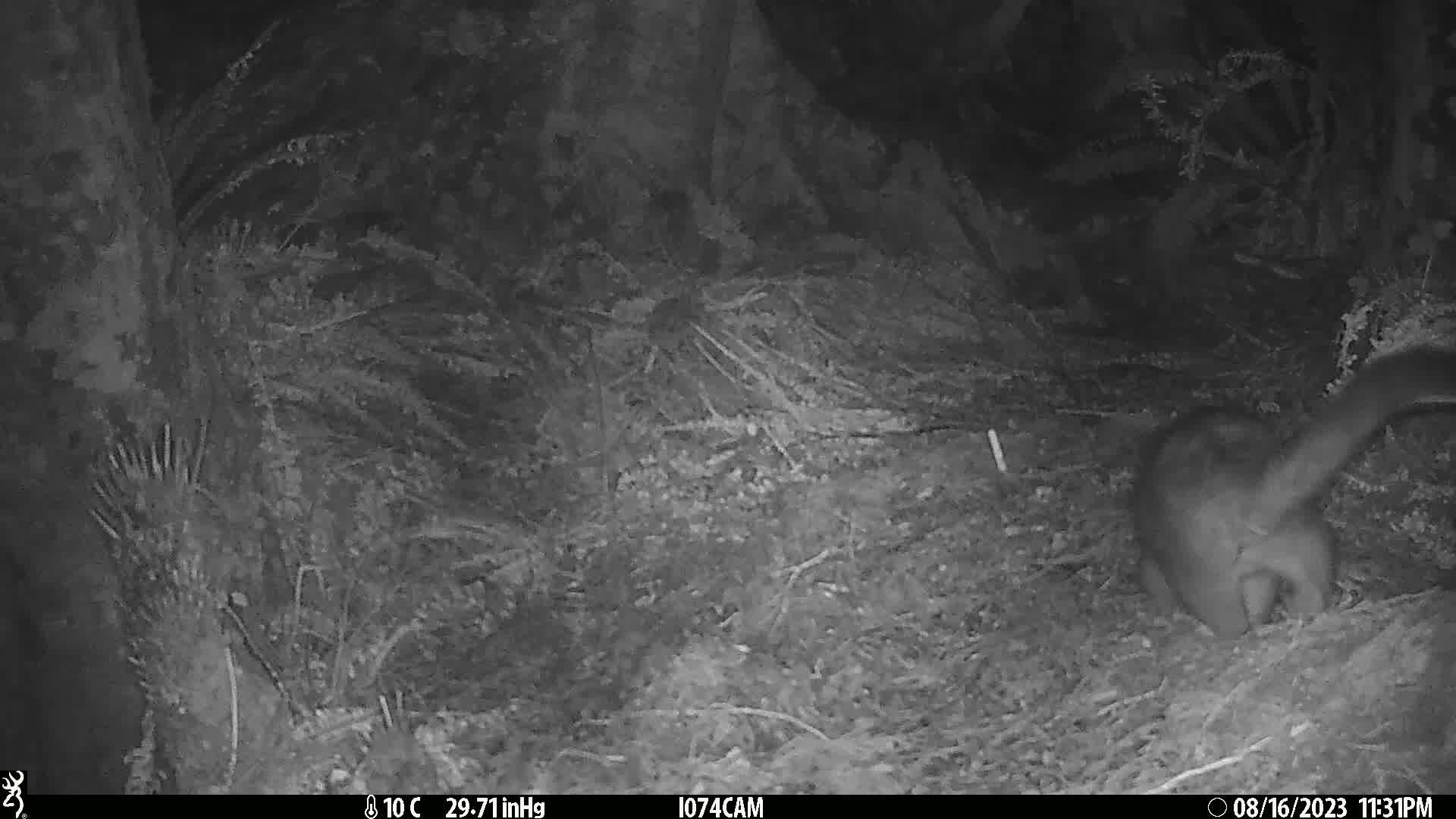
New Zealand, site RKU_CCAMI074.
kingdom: Animalia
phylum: Chordata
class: Mammalia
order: Diprotodontia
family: Phalangeridae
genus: Trichosurus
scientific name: Trichosurus vulpecula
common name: common brushtail possum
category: possum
Possum (common brushtail possum) (Trichosurus vulpecula).